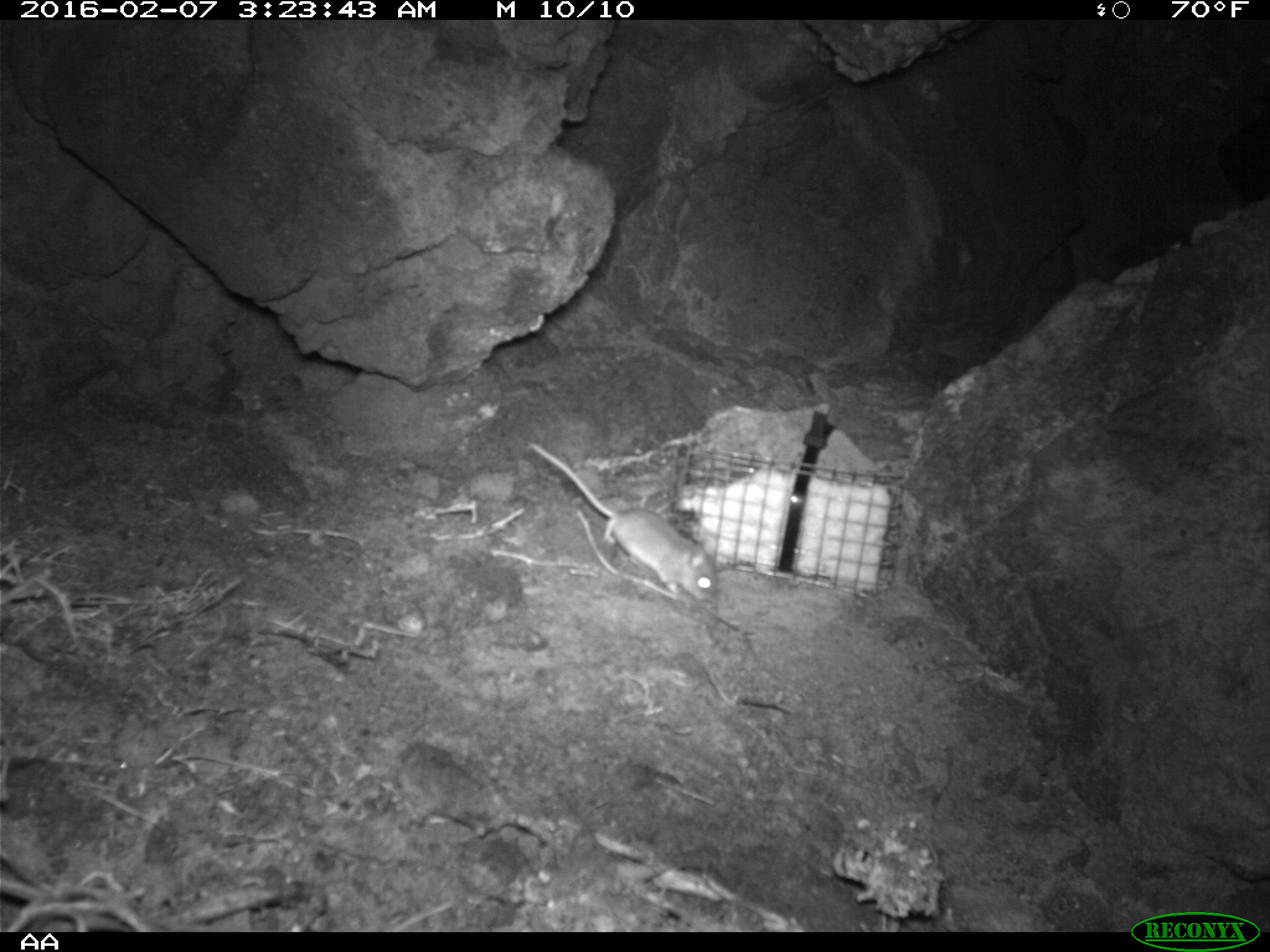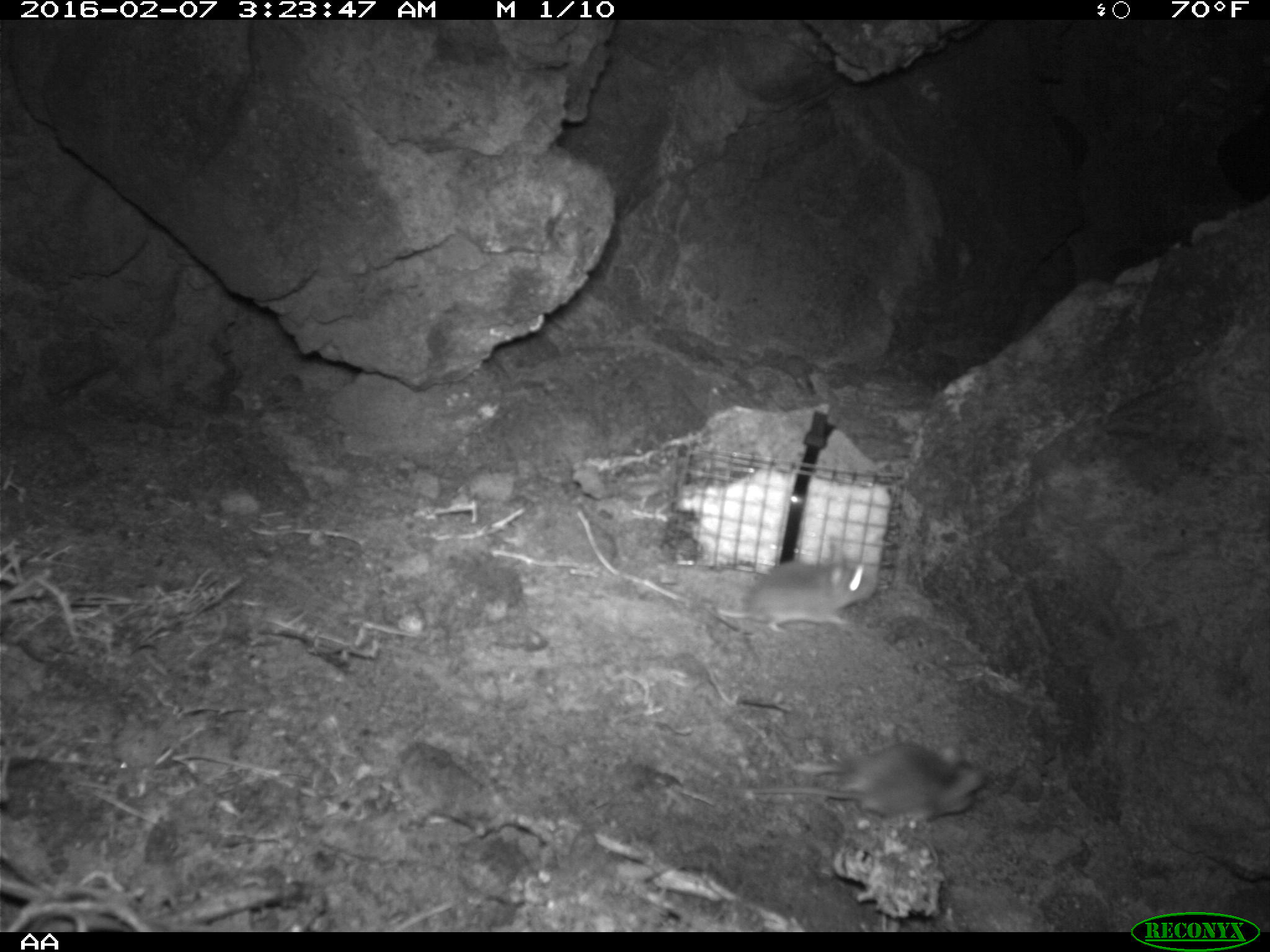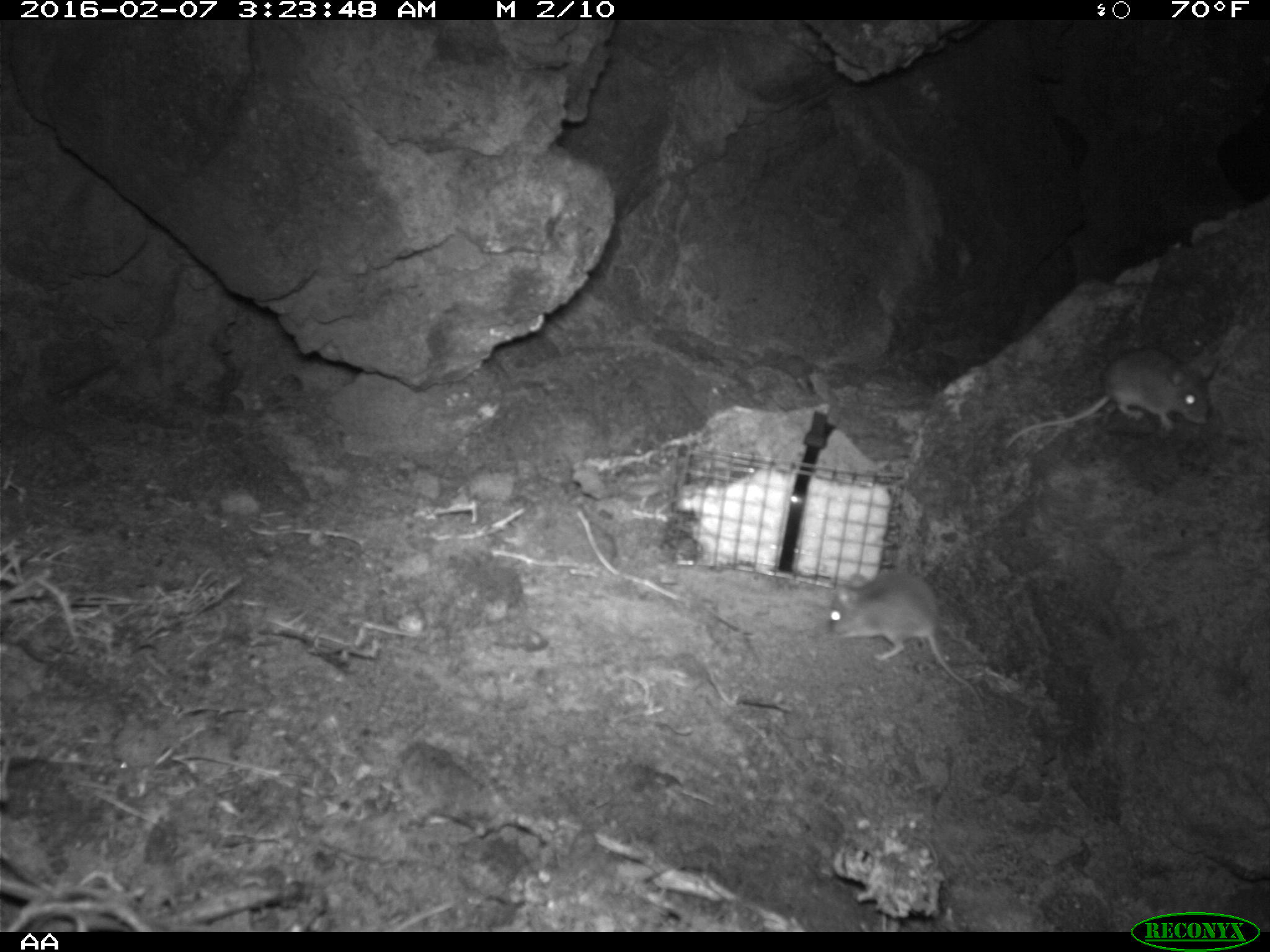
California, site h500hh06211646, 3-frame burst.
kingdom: Animalia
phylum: Chordata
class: Mammalia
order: Rodentia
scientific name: Rodentia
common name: rodent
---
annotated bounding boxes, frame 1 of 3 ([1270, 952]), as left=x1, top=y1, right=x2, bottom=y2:
rodent: left=528, top=443, right=716, bottom=606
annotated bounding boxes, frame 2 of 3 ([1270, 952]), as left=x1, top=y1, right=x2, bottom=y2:
rodent: left=751, top=739, right=986, bottom=824; left=729, top=544, right=877, bottom=633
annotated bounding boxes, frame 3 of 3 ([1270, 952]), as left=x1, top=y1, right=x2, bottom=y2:
rodent: left=827, top=570, right=990, bottom=720; left=1001, top=349, right=1210, bottom=449